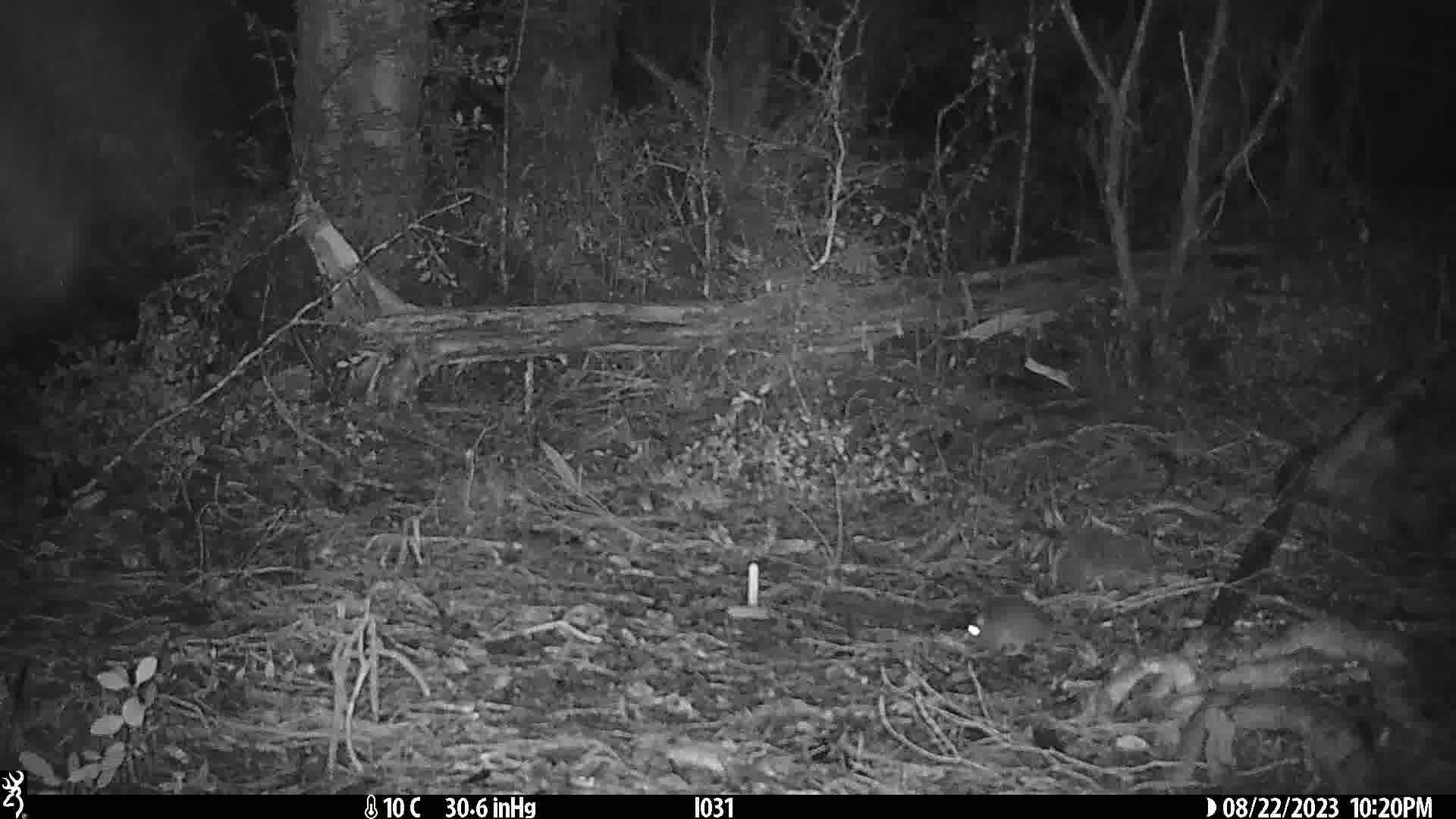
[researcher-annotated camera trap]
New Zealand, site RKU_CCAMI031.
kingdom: Animalia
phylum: Chordata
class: Mammalia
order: Rodentia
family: Muridae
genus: Rattus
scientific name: Rattus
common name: rat